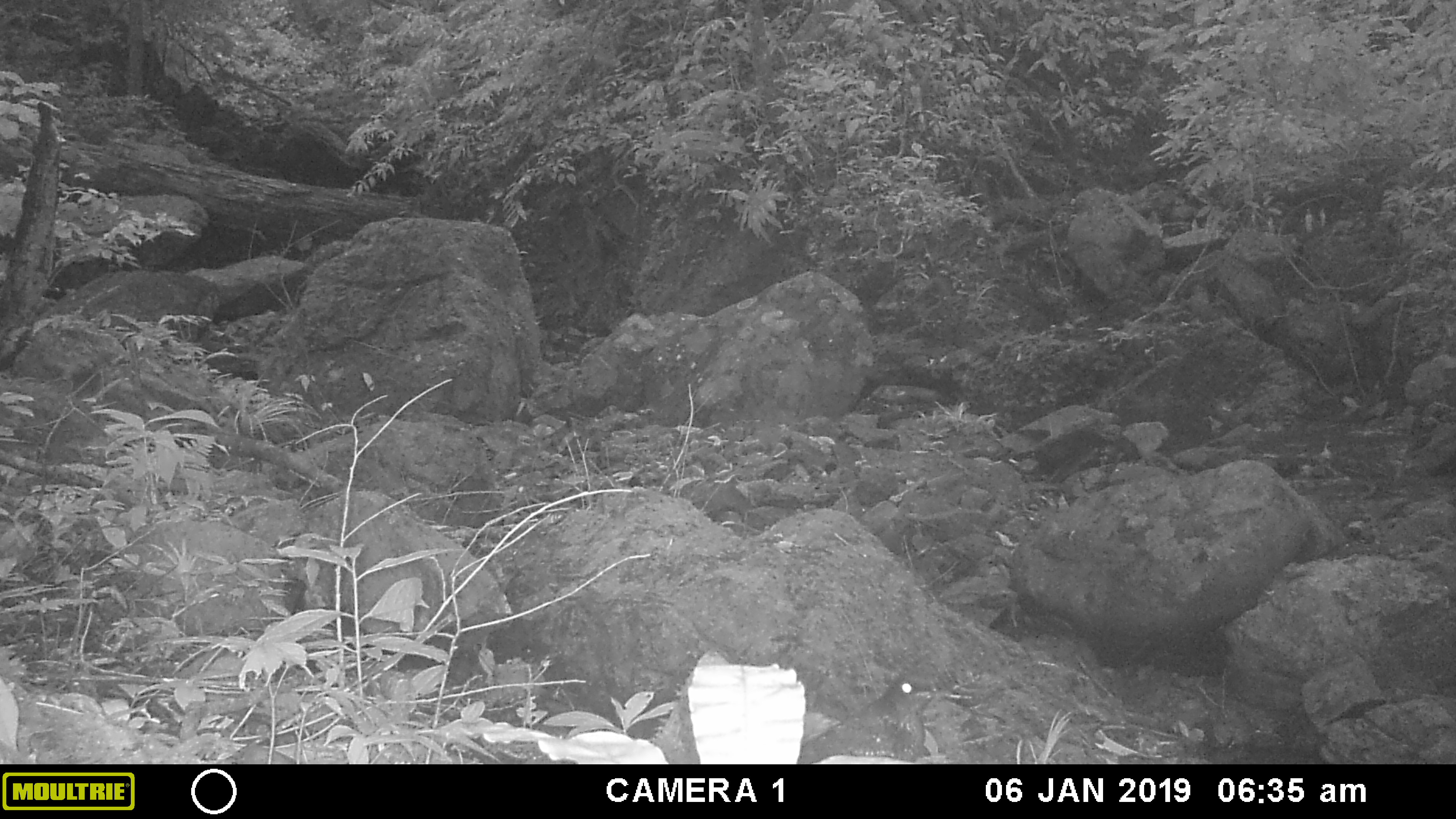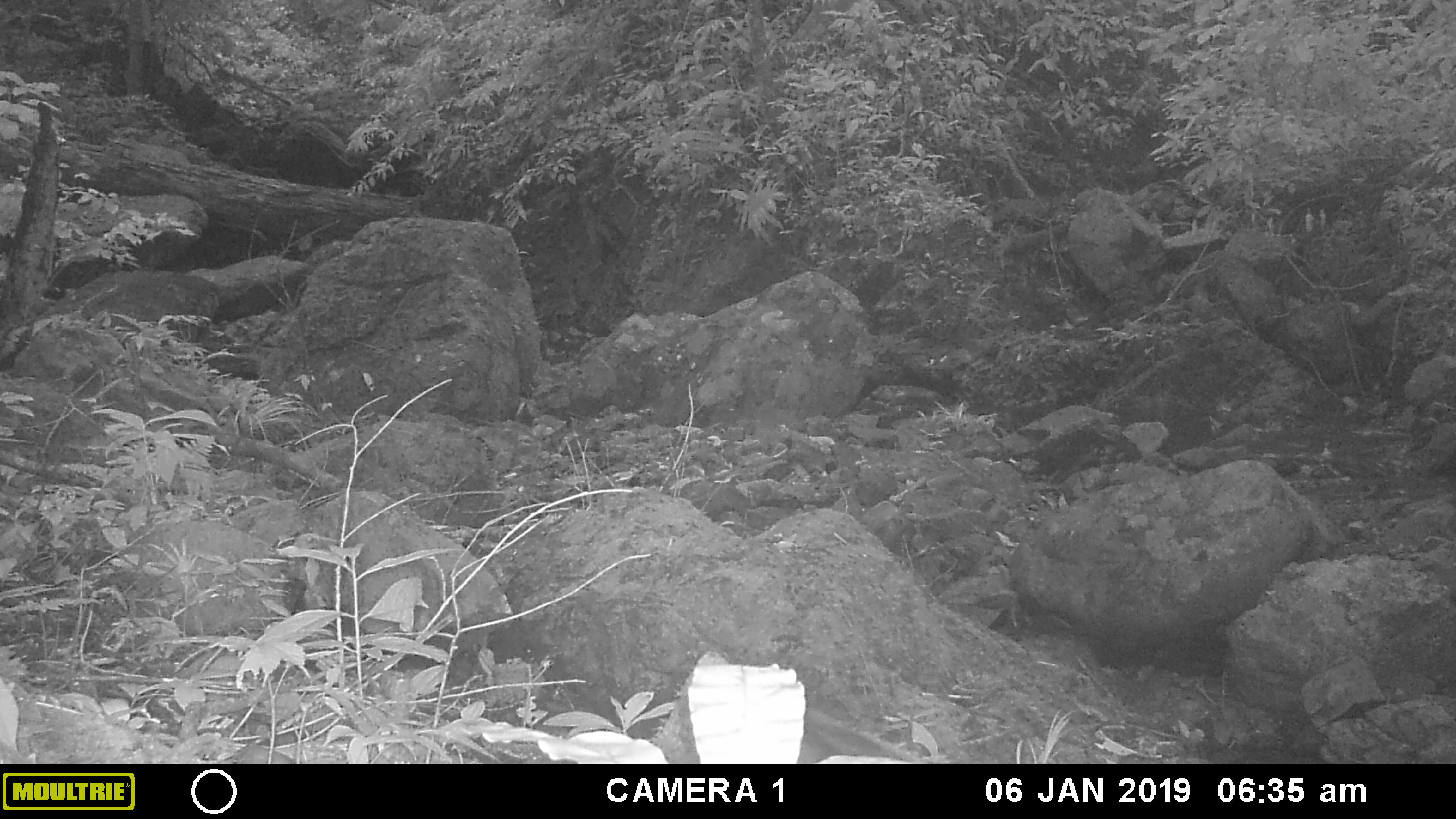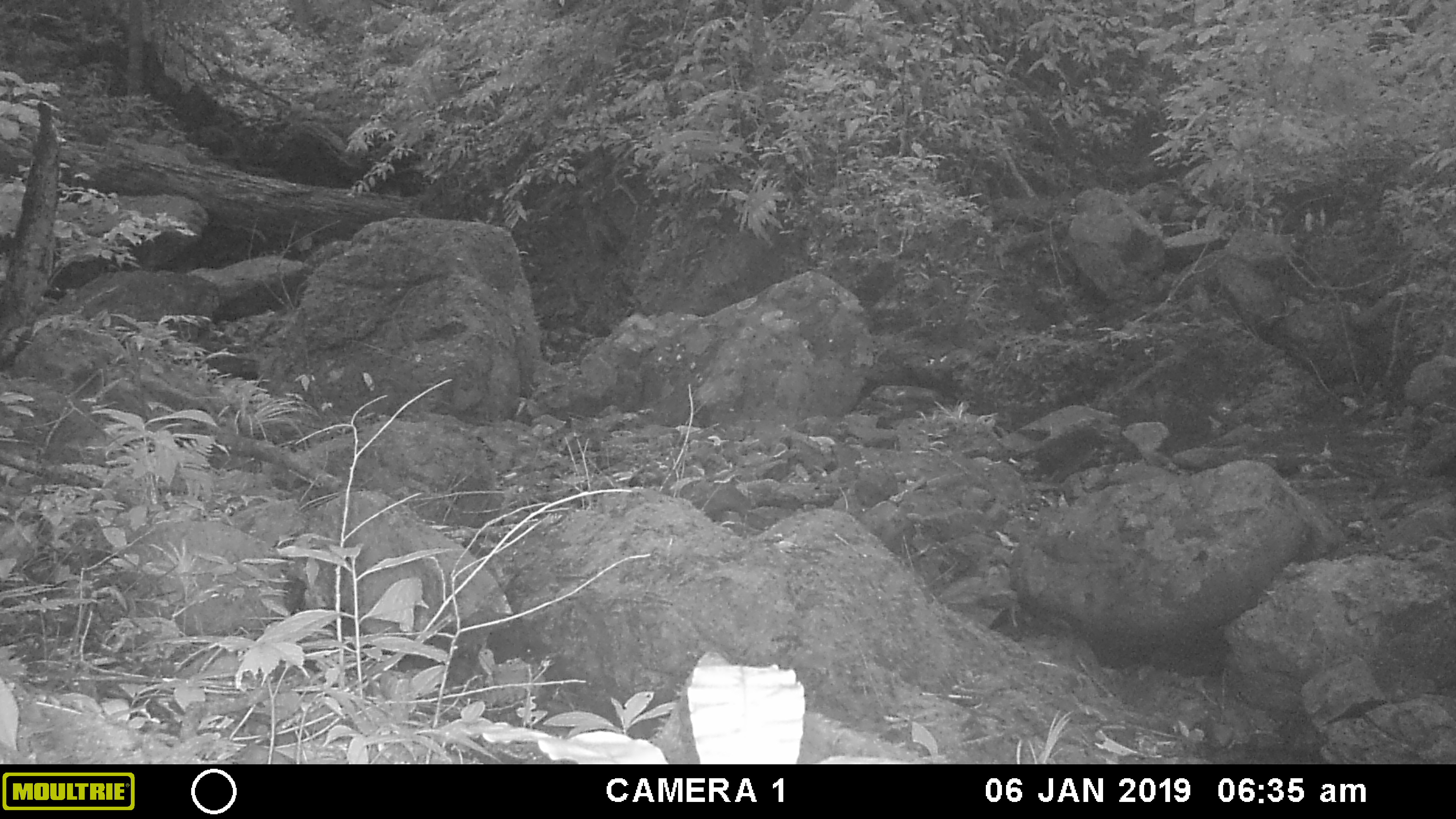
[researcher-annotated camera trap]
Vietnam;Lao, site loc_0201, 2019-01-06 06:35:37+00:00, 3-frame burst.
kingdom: Animalia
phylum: Chordata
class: Aves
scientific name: Aves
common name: bird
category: unidentified bird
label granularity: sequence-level